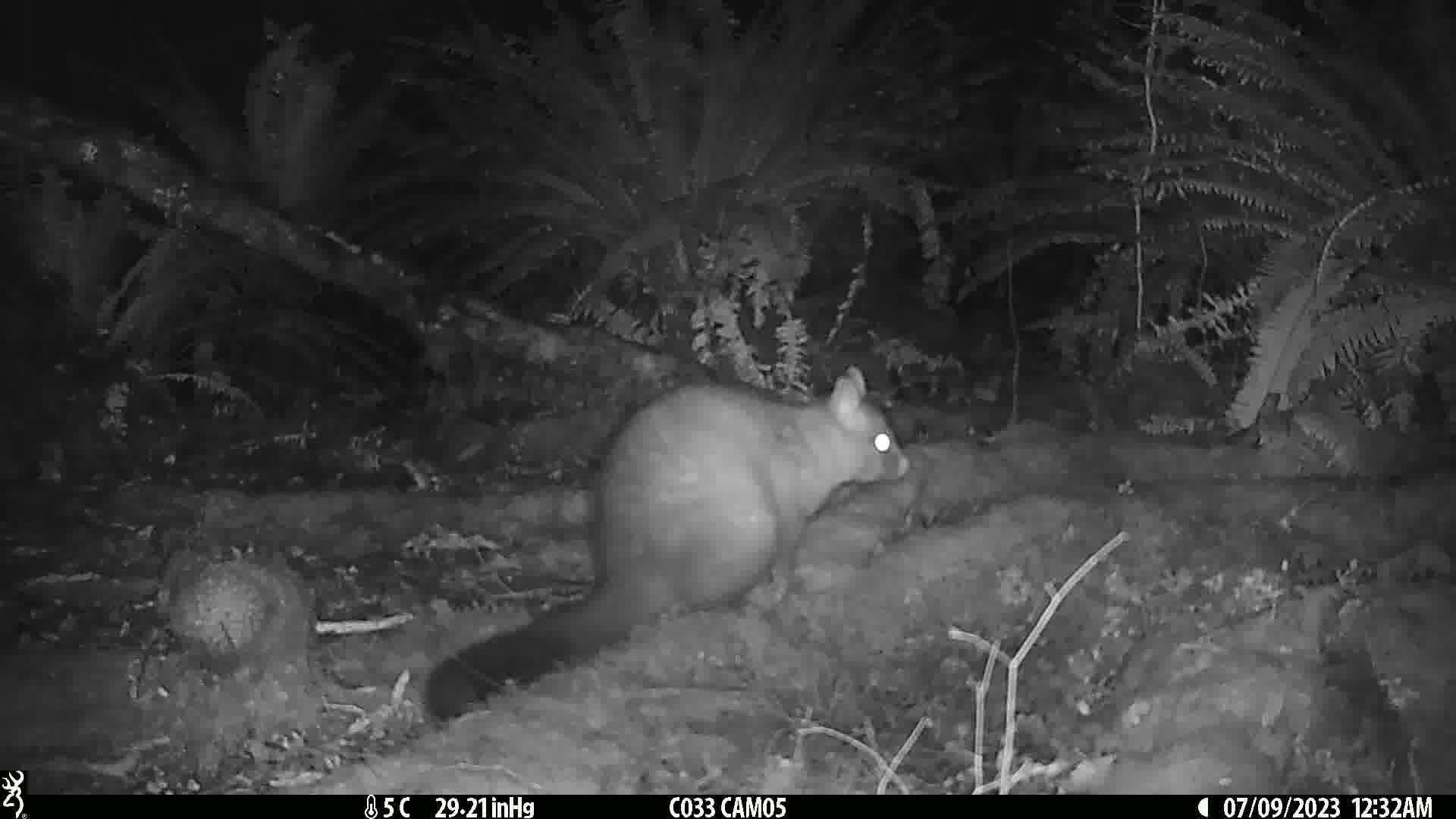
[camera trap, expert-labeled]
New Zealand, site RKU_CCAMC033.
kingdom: Animalia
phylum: Chordata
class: Mammalia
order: Diprotodontia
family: Phalangeridae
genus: Trichosurus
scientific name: Trichosurus vulpecula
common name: common brushtail possum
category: possum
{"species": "possum (common brushtail possum) (Trichosurus vulpecula)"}